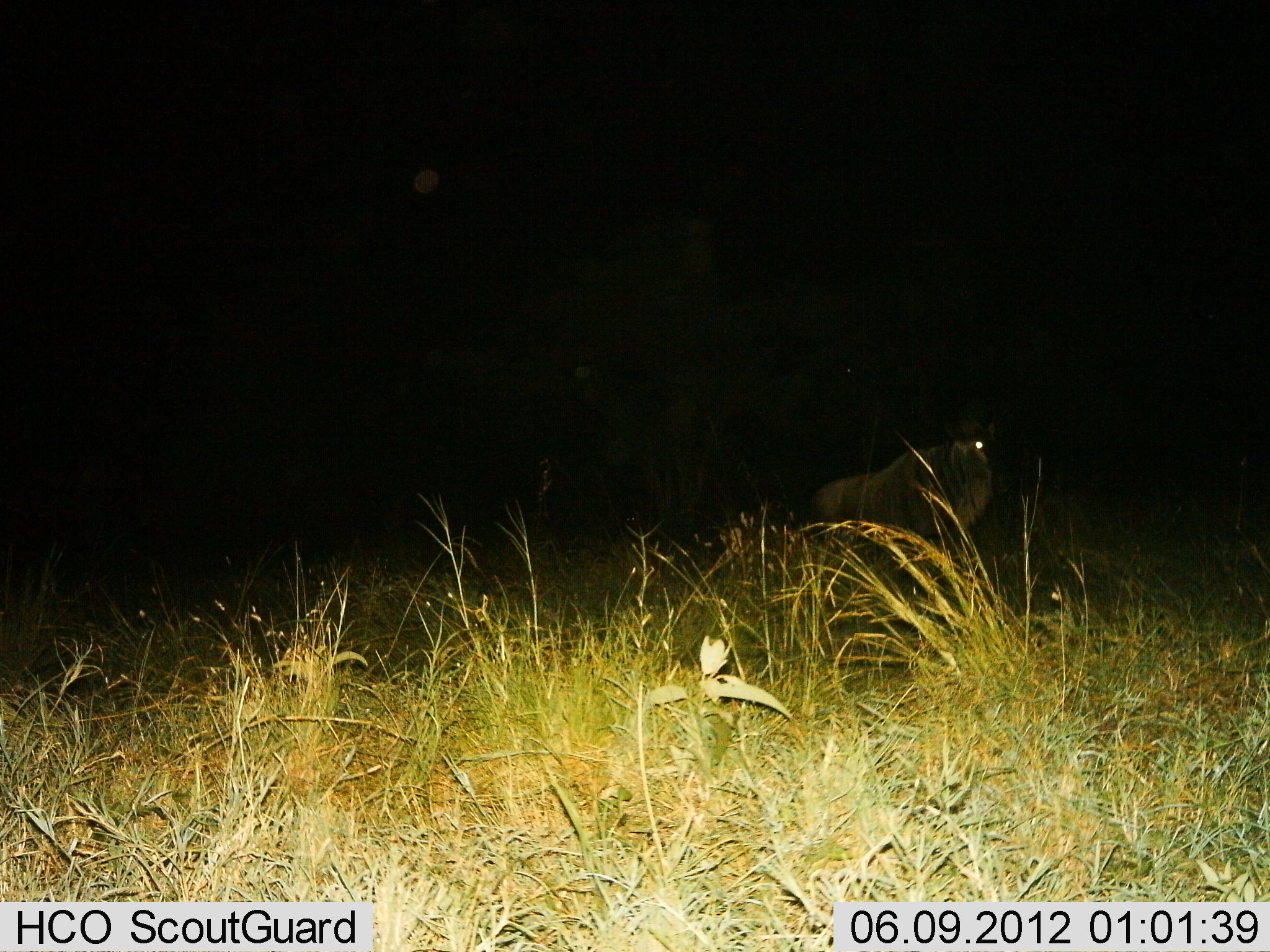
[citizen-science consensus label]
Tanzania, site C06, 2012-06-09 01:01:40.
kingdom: Animalia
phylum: Chordata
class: Mammalia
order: Artiodactyla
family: Bovidae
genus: Connochaetes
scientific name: Connochaetes taurinus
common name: blue wildebeest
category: wildebeest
Wildebeest (blue wildebeest) (Connochaetes taurinus), count 1. Behavior (volunteer vote fractions): standing 100%, resting 0%, moving 0%, interacting 0%. Young present (vote fraction): 0%. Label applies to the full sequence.